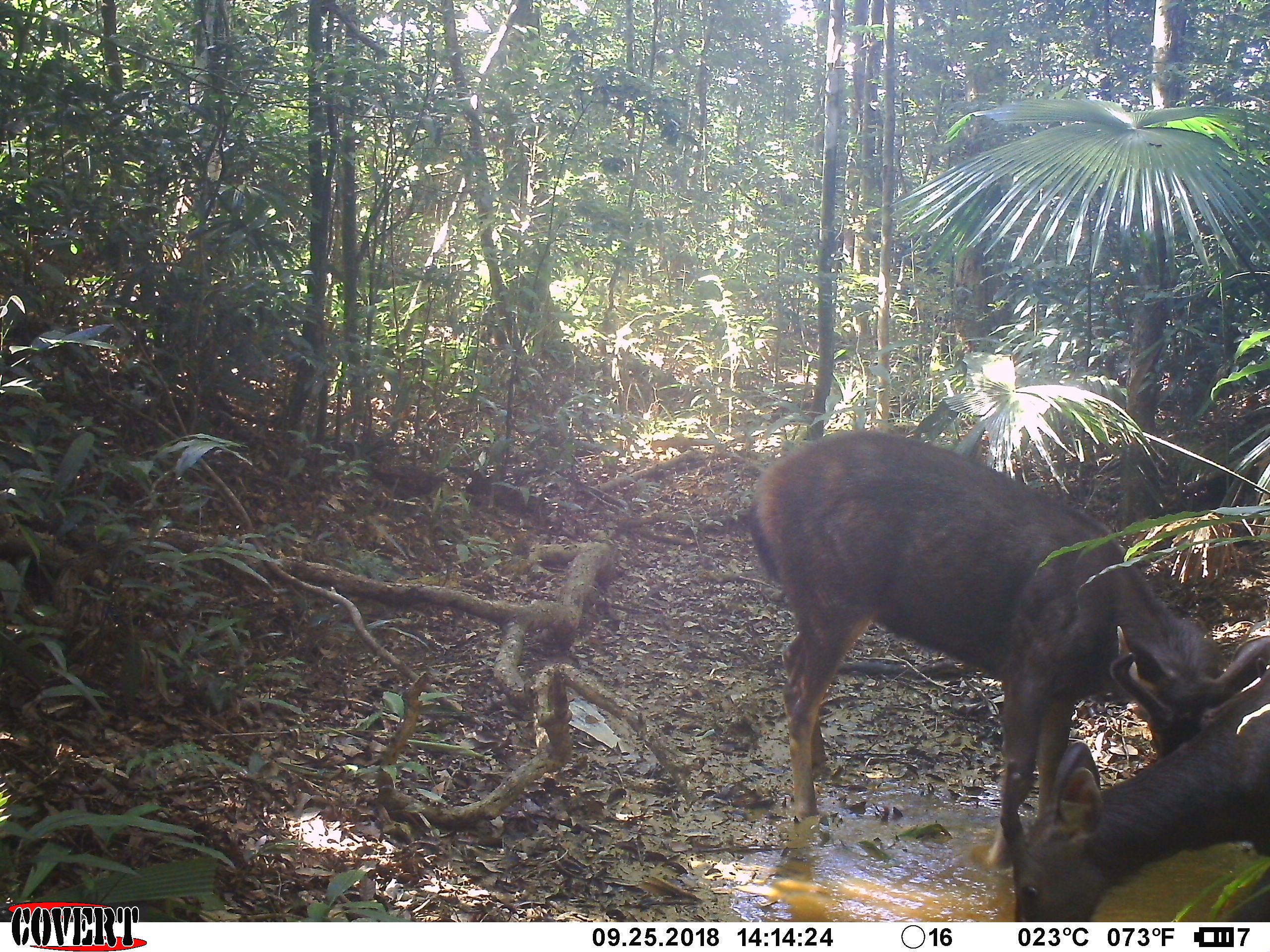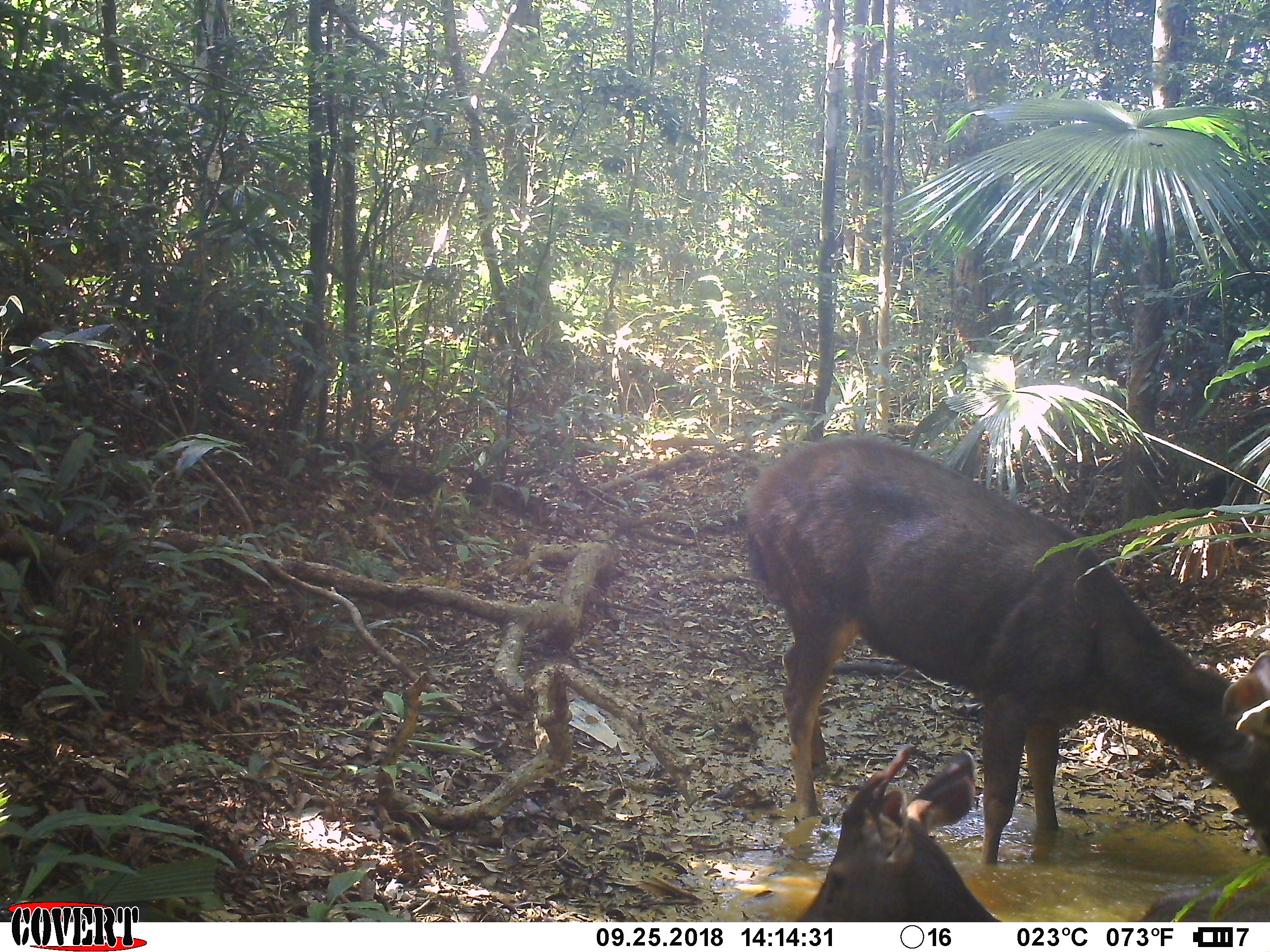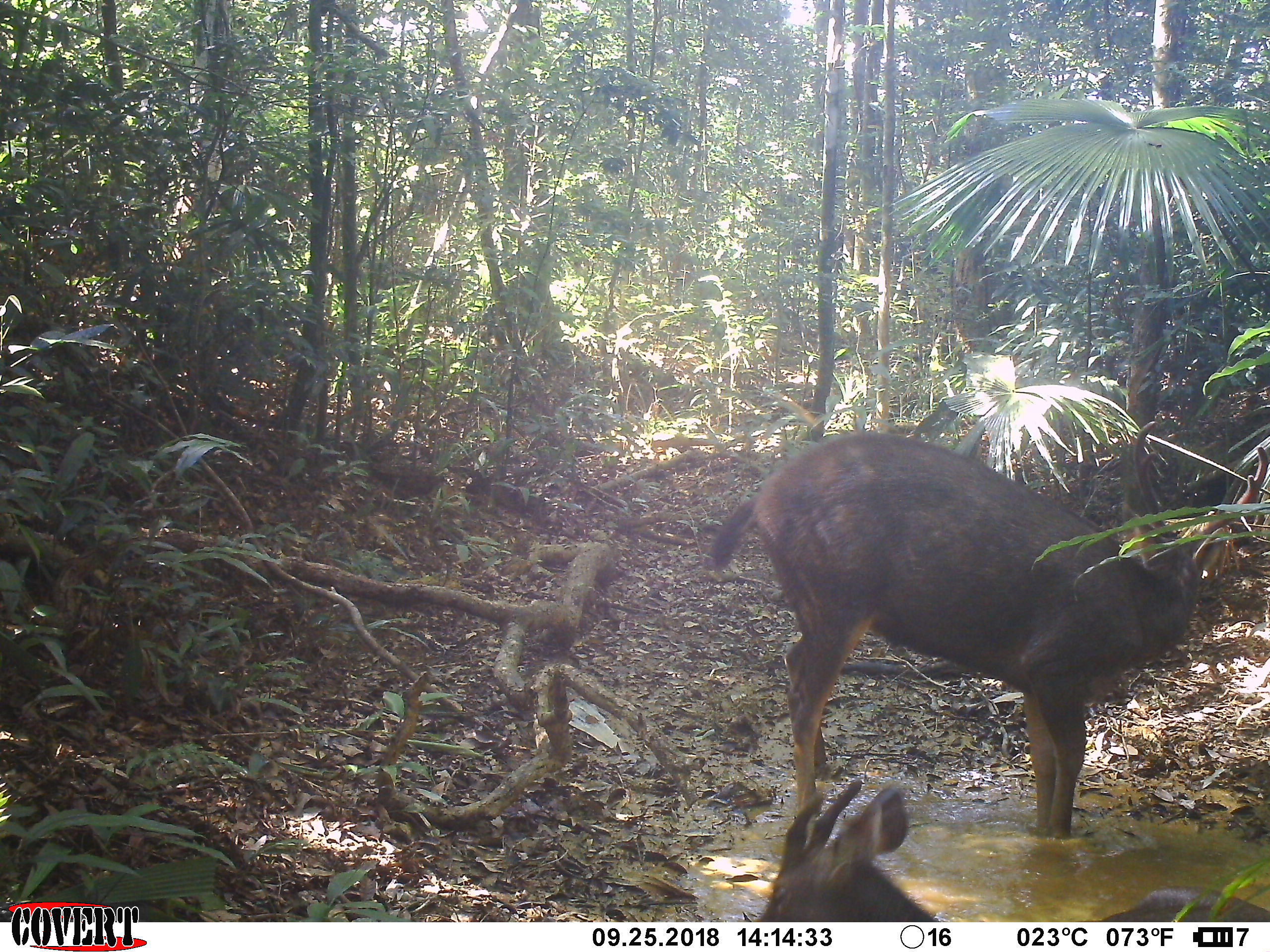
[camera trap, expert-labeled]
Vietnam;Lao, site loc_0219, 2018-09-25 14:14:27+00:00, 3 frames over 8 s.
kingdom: Animalia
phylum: Chordata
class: Mammalia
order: Artiodactyla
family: Cervidae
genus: Rusa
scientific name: Rusa unicolor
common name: sambar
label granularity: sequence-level